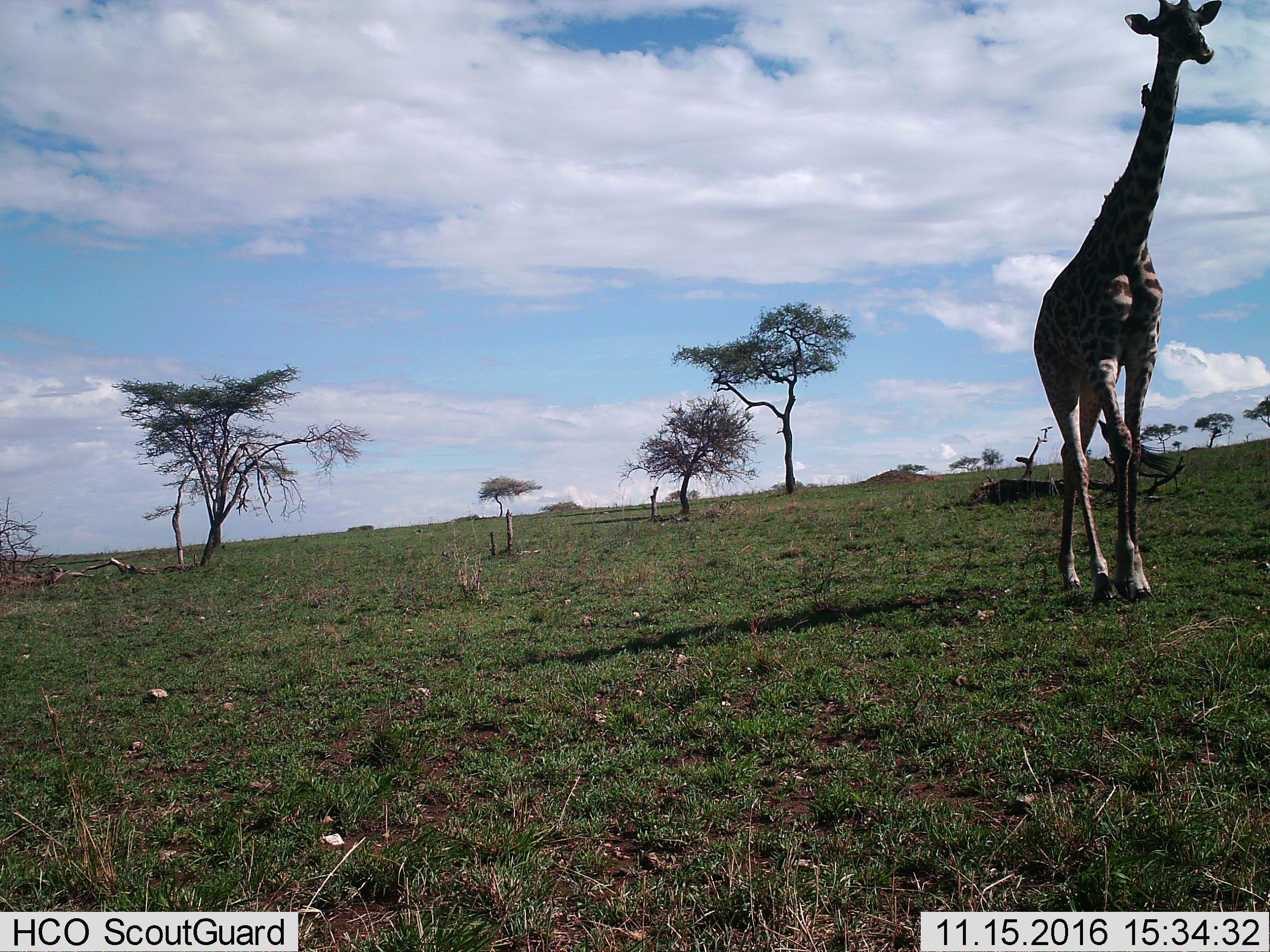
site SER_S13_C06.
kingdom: Animalia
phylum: Chordata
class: Mammalia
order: Artiodactyla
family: Giraffidae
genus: Giraffa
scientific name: Giraffa camelopardalis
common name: giraffe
Giraffe (Giraffa camelopardalis), count 1. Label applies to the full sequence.